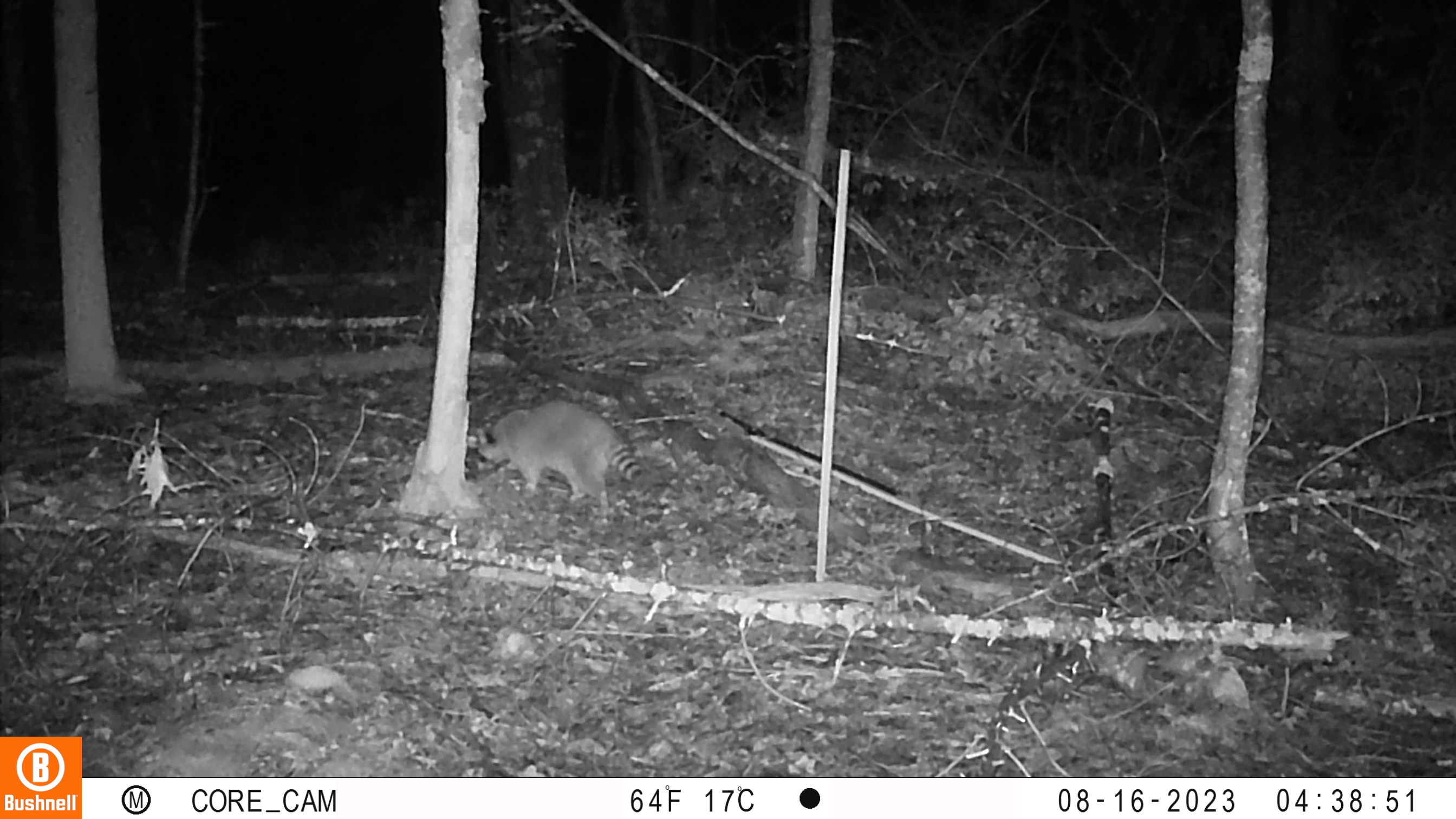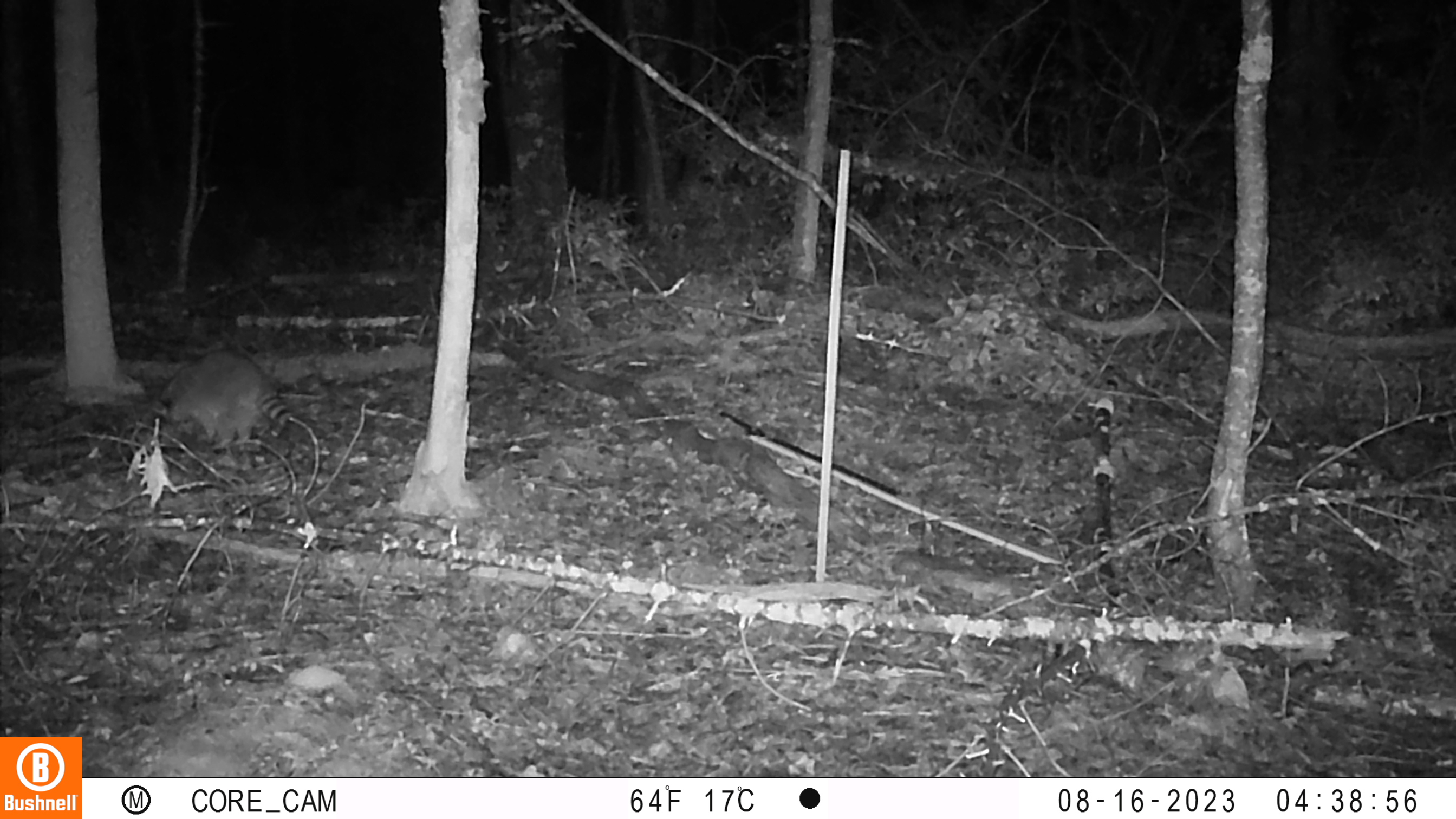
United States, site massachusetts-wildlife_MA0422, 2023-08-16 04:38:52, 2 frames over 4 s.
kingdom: Animalia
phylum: Chordata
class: Mammalia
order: Carnivora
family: Procyonidae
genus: Procyon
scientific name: Procyon lotor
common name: raccoon